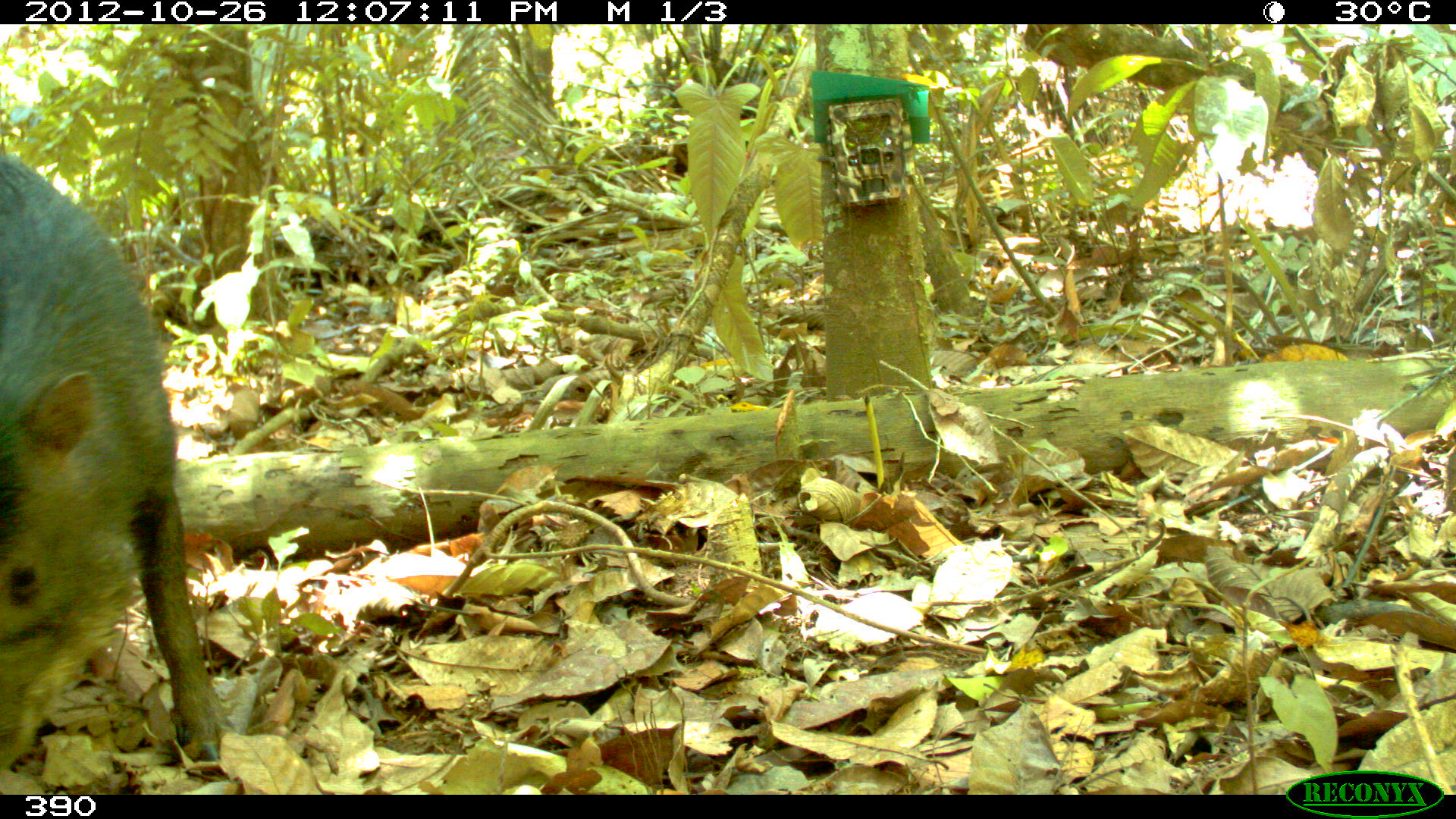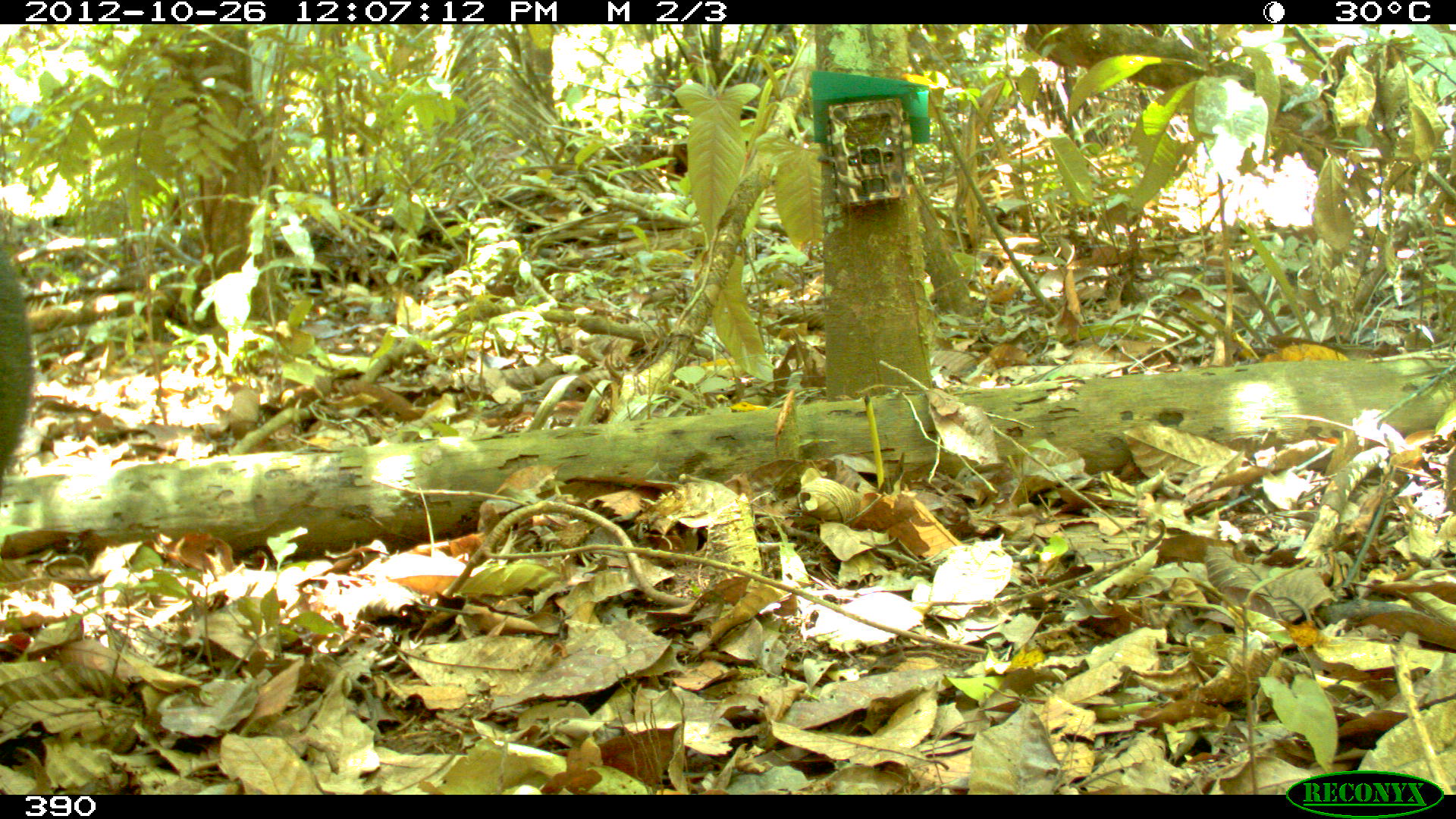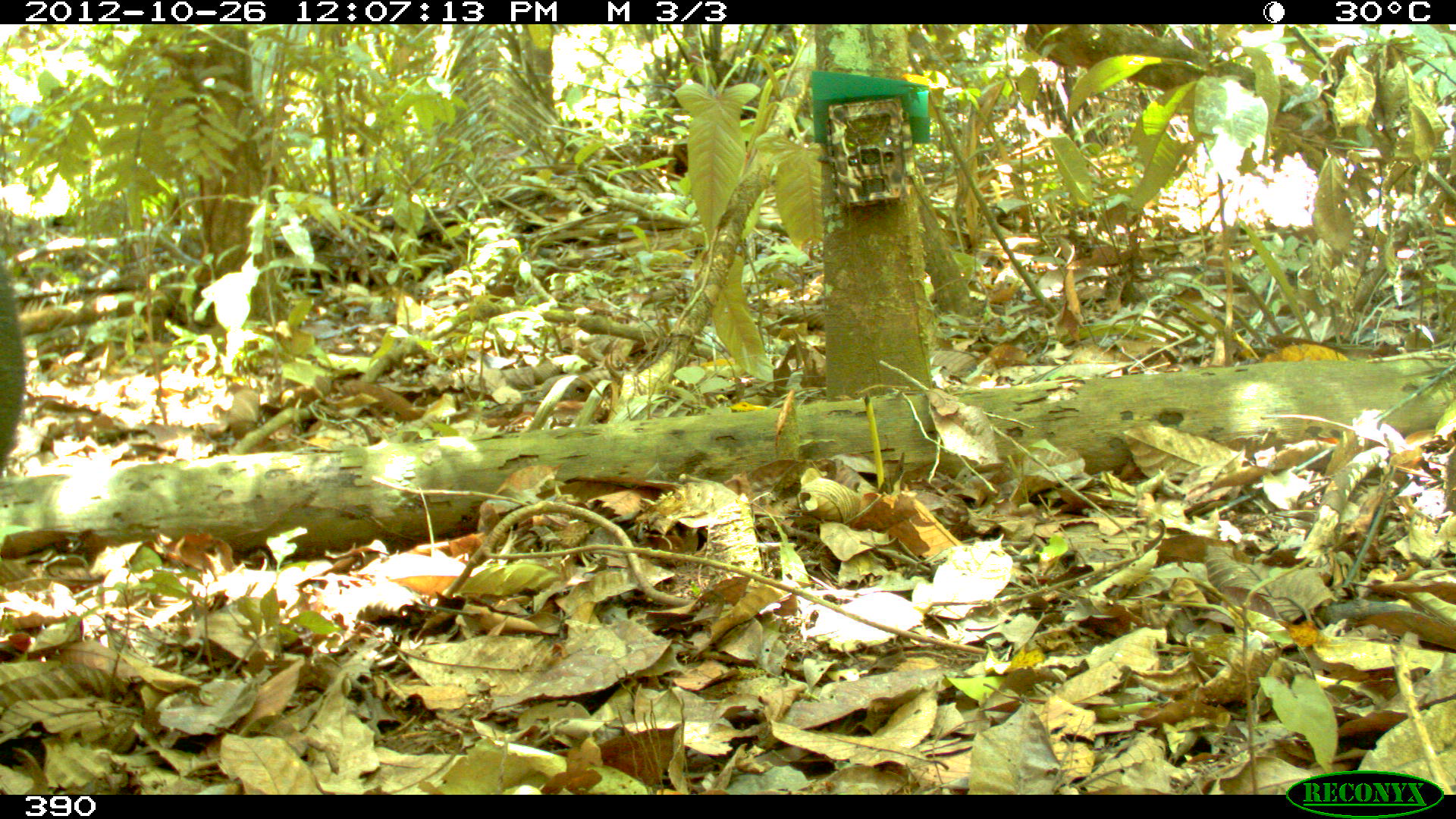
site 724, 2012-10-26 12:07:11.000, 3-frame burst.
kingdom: Animalia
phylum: Chordata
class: Mammalia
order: Artiodactyla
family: Tayassuidae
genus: Tayassu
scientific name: Tayassu pecari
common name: white-lipped peccary